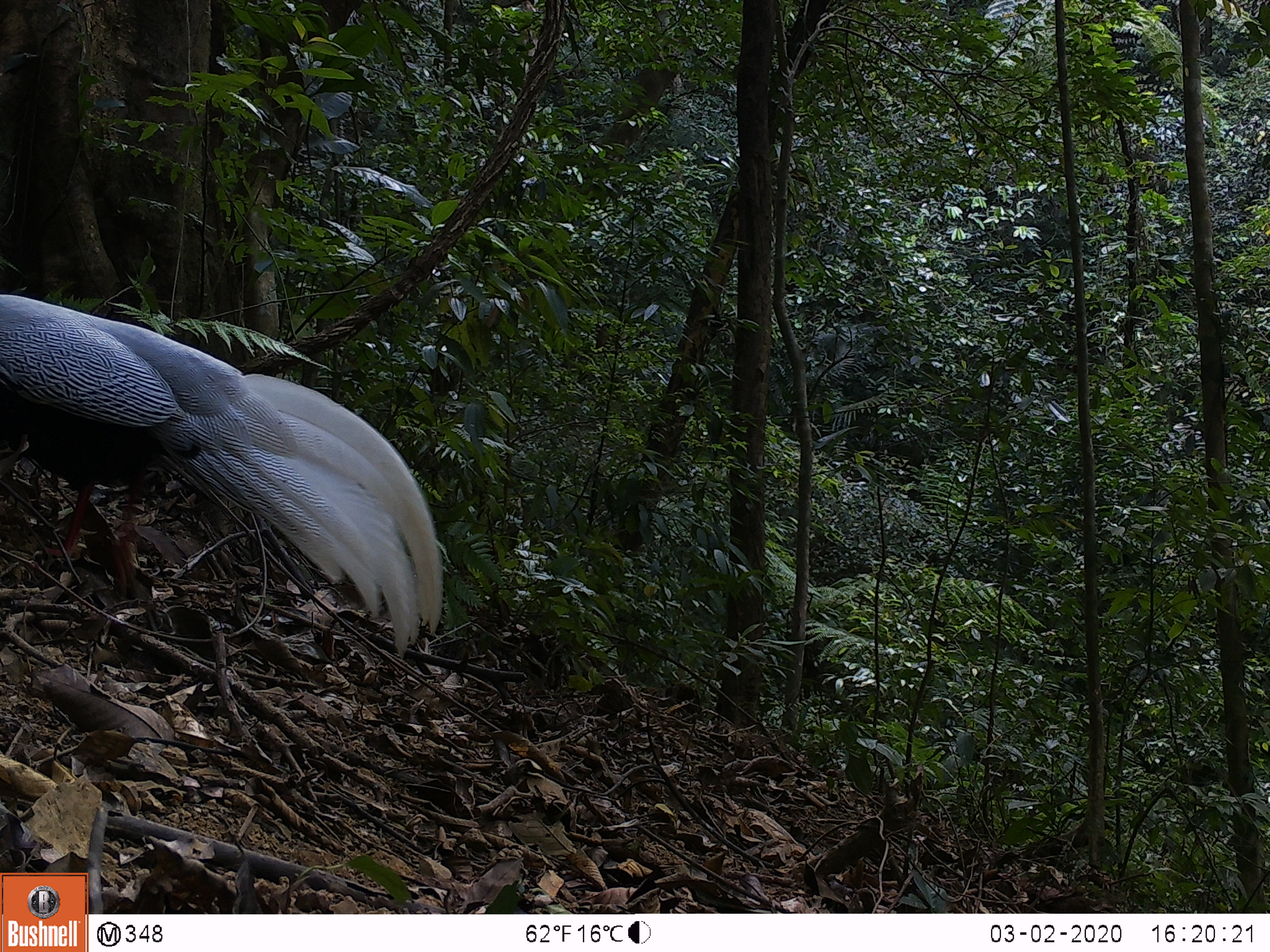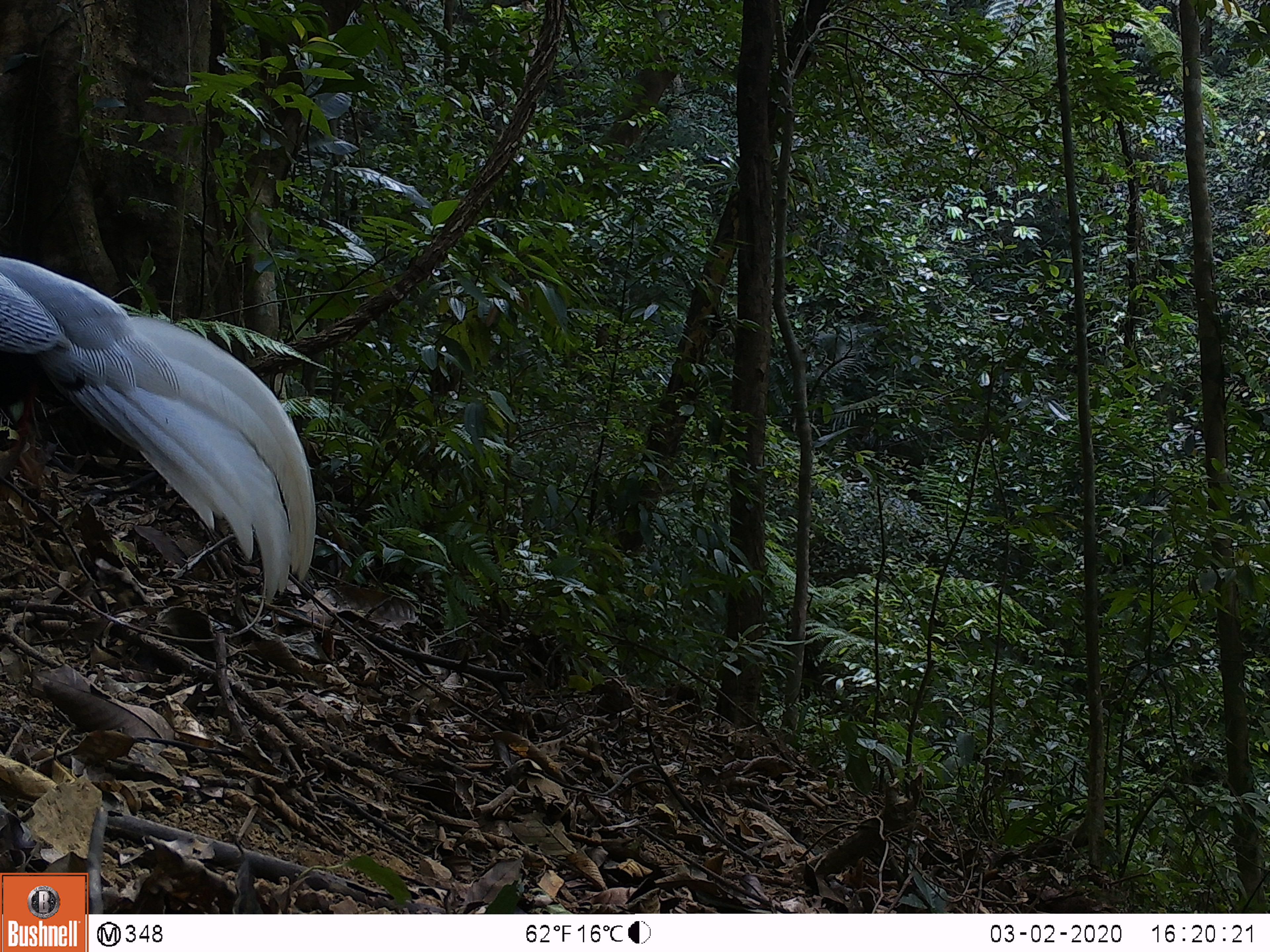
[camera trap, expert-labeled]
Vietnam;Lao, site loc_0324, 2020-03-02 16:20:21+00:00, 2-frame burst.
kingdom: Animalia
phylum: Chordata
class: Aves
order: Galliformes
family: Phasianidae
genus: Lophura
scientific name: Lophura nycthemera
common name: silver pheasant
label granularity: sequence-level